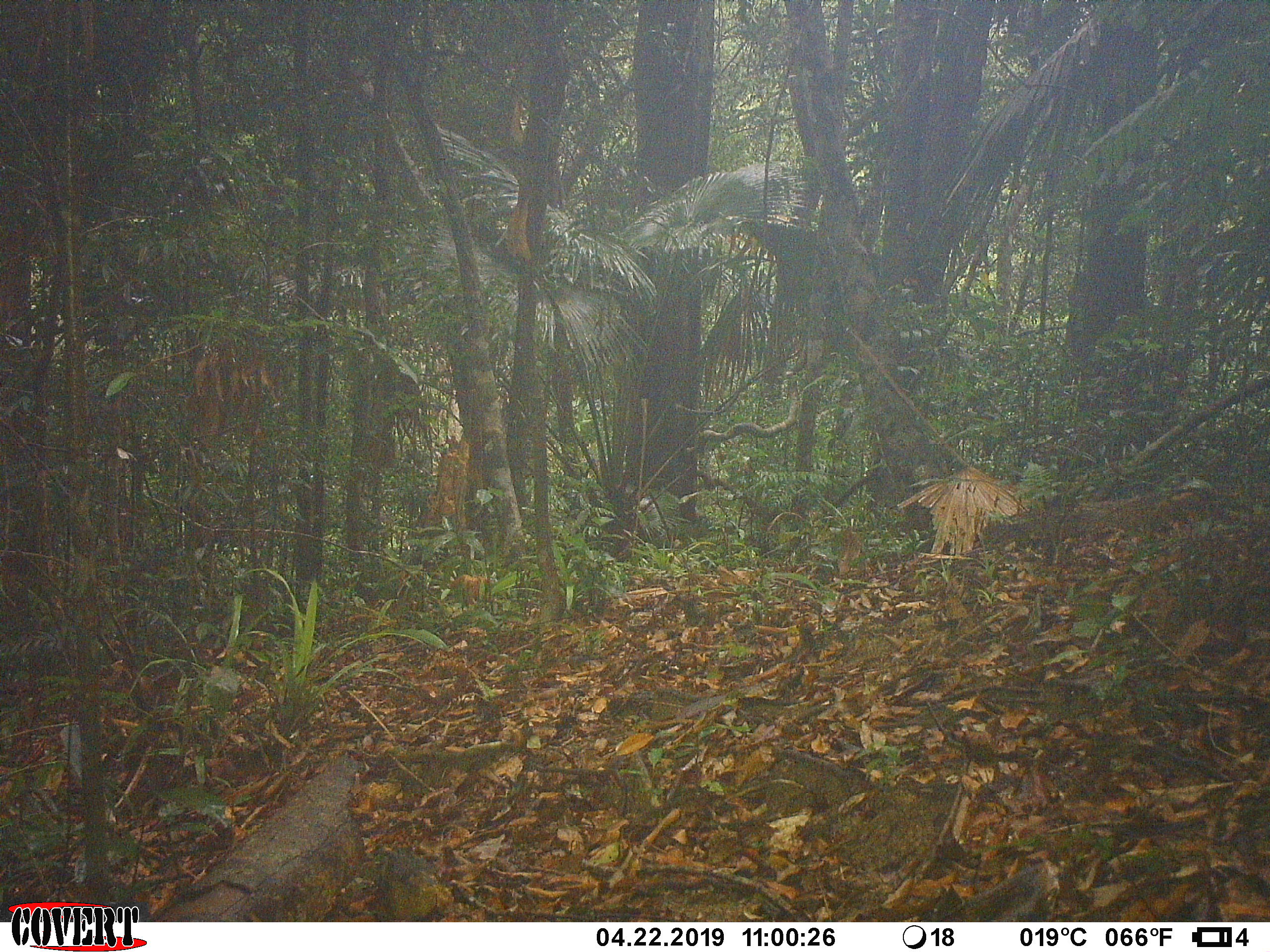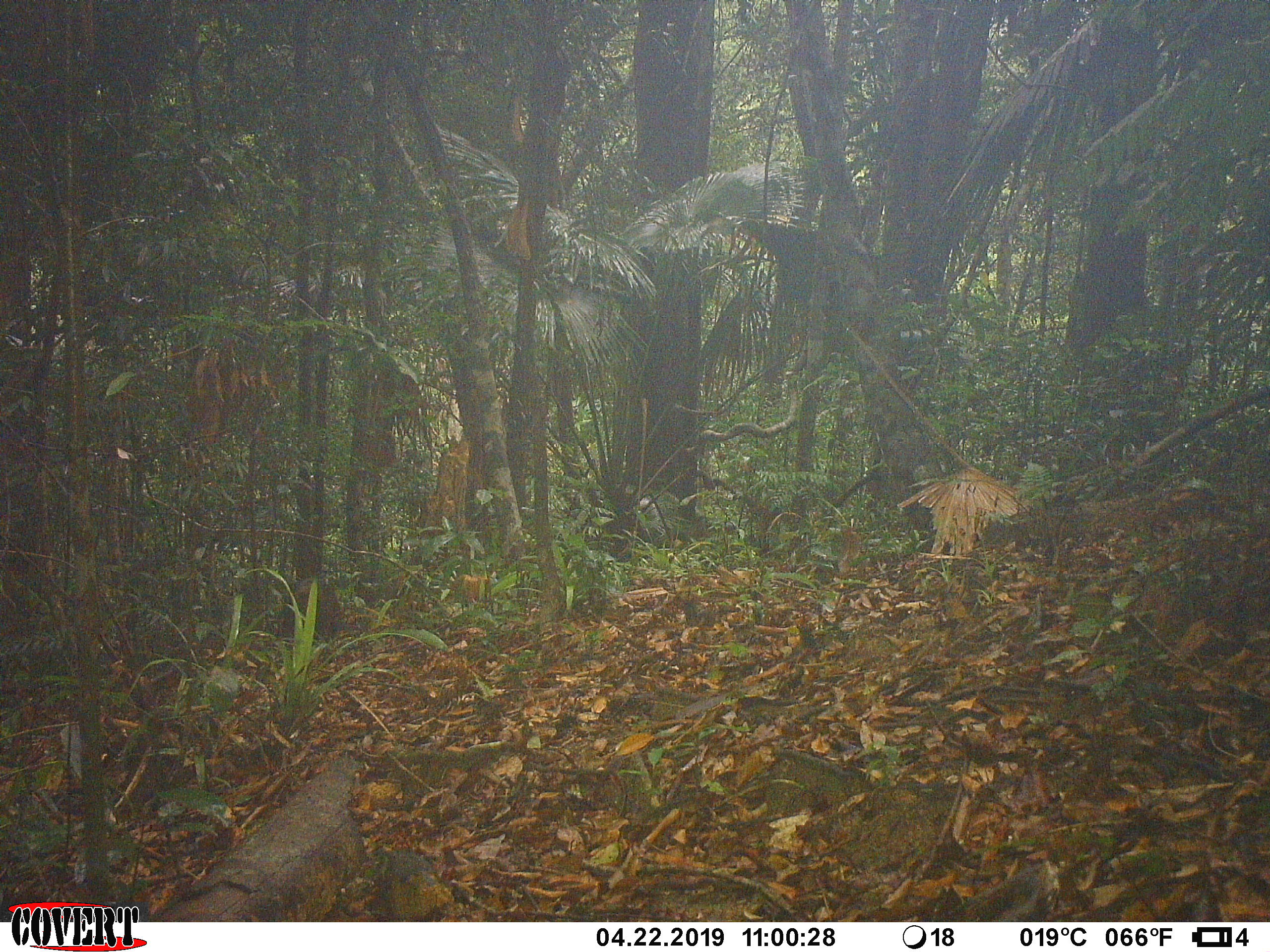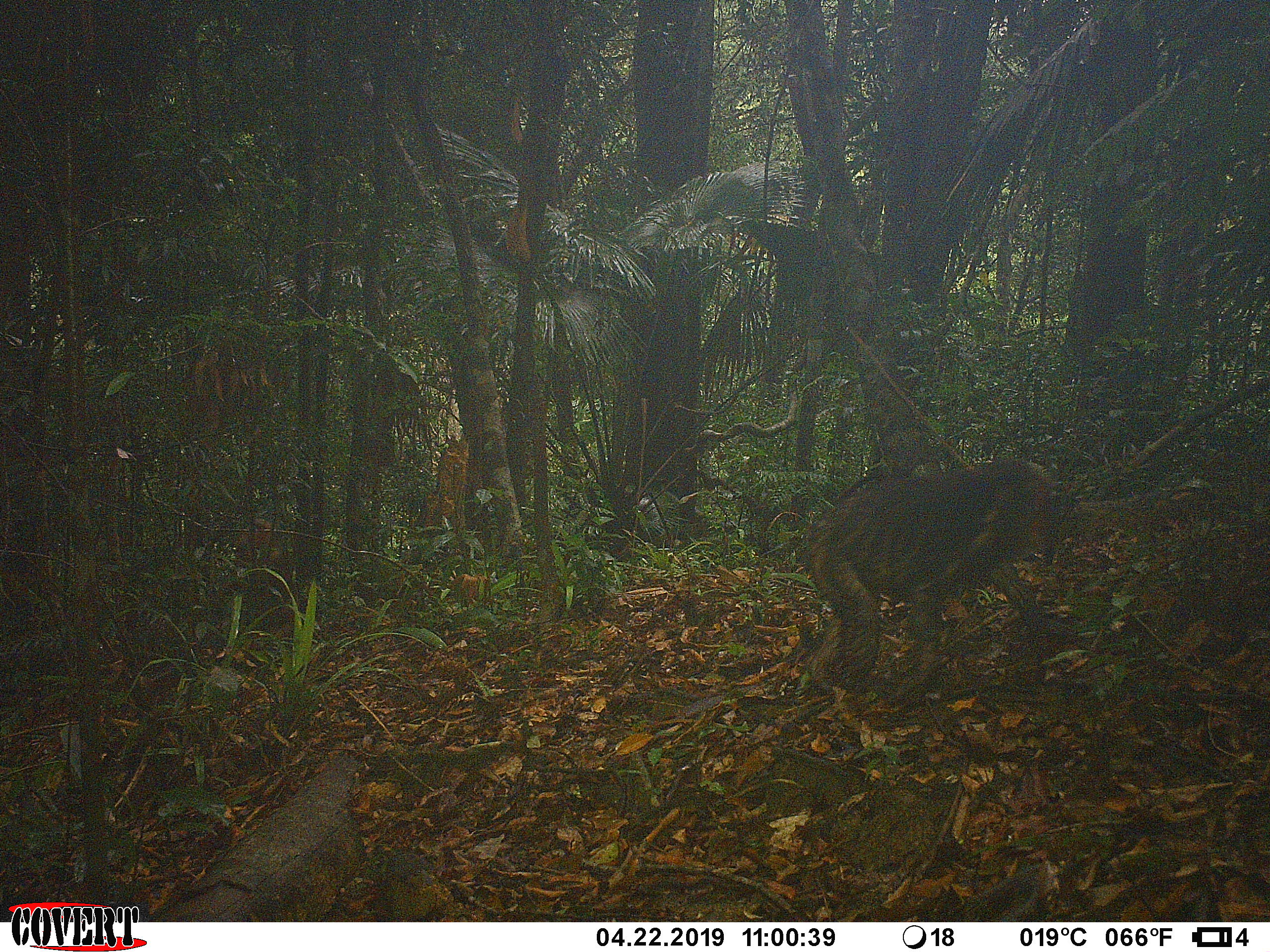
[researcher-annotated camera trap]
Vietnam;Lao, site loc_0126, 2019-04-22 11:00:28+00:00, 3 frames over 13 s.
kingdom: Animalia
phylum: Chordata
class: Mammalia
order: Primates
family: Cercopithecidae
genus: Macaca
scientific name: Macaca arctoides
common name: stump-tailed macaque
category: stump tailed macaque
Stump tailed macaque (stump-tailed macaque) (Macaca arctoides). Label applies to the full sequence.